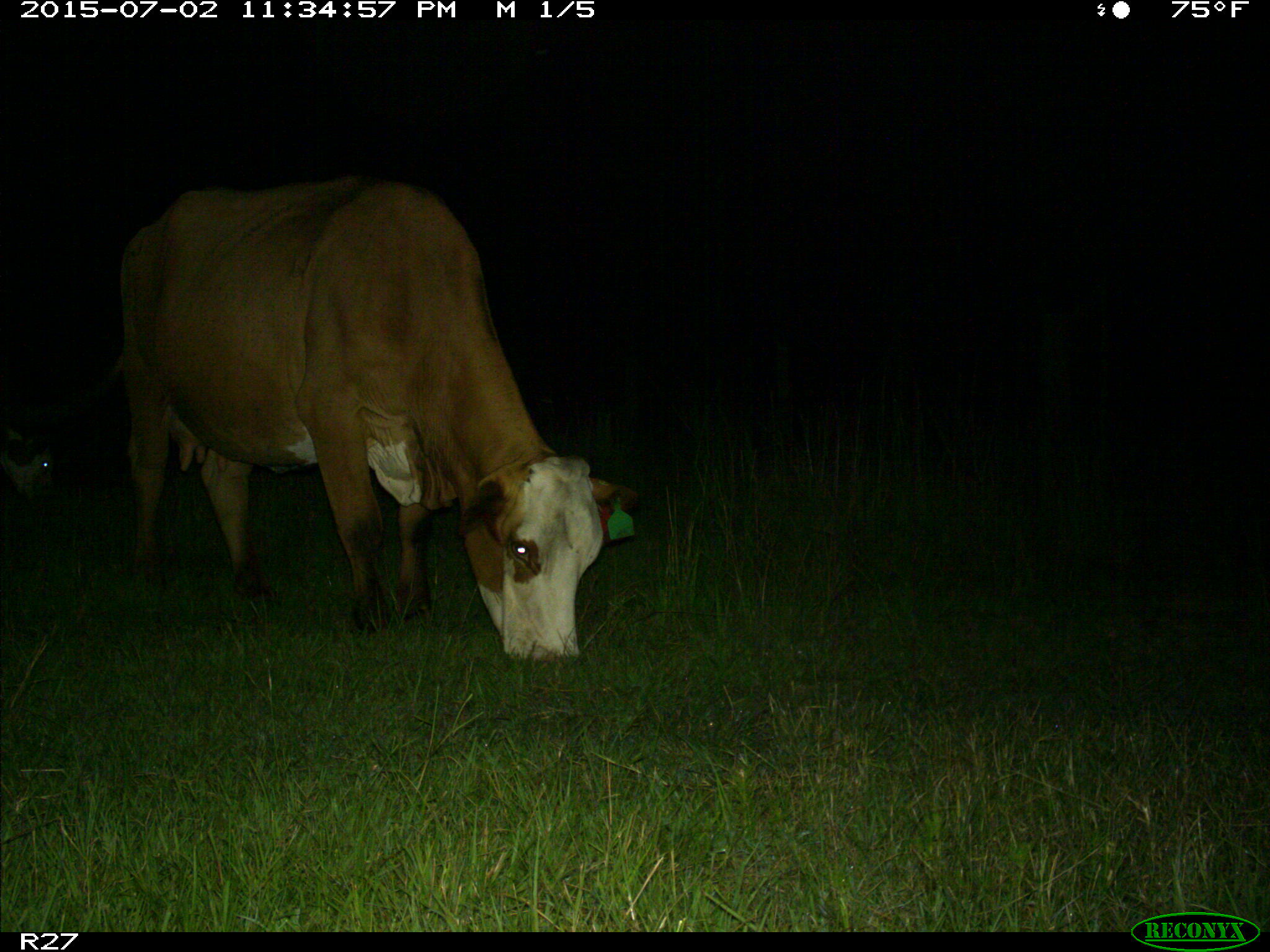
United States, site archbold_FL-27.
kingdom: Animalia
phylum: Chordata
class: Mammalia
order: Artiodactyla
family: Bovidae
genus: Bos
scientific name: Bos taurus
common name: domestic cow